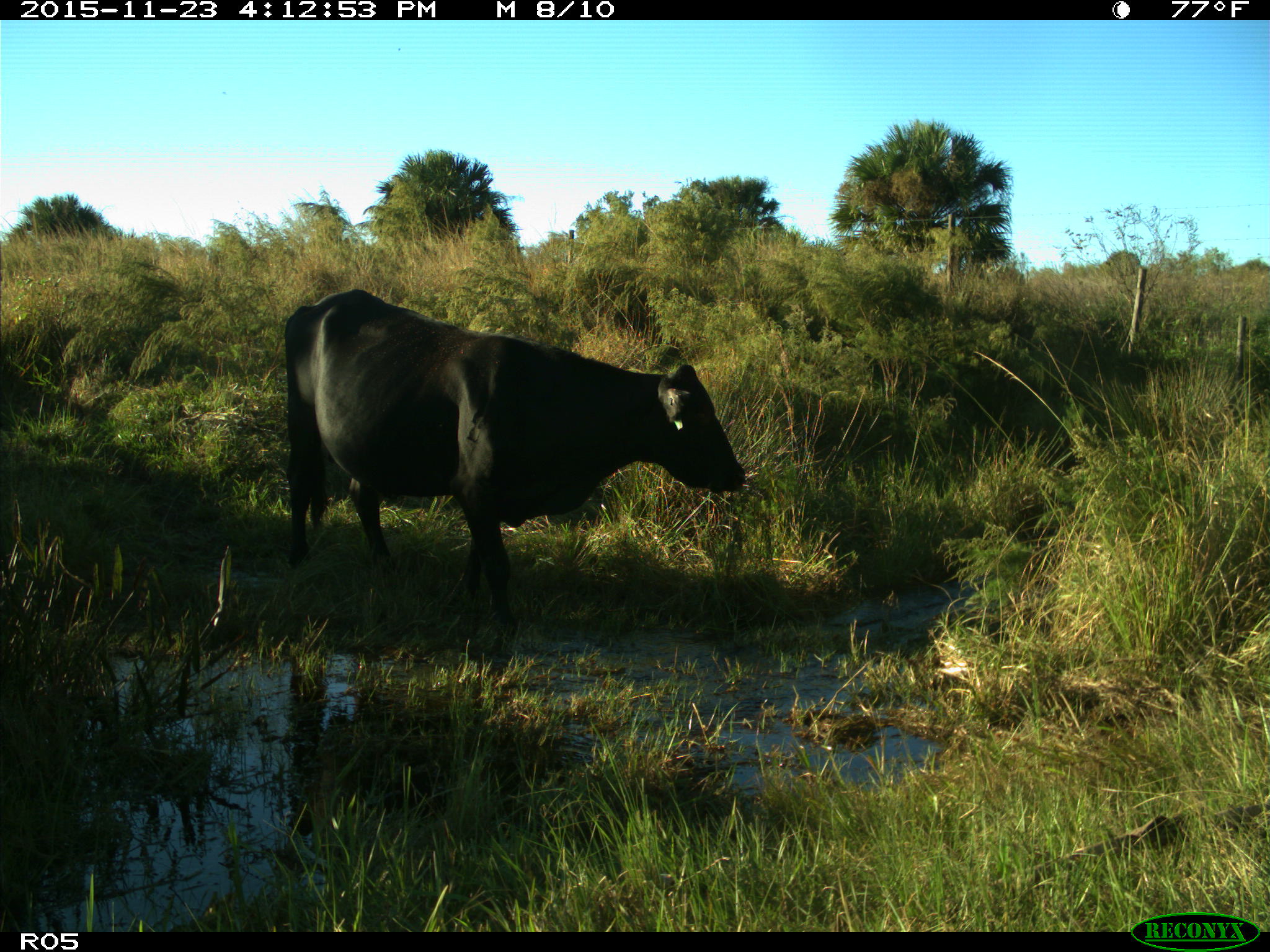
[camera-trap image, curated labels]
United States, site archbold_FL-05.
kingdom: Animalia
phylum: Chordata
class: Mammalia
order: Artiodactyla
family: Bovidae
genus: Bos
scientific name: Bos taurus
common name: domestic cow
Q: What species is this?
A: Bos taurus (domestic cow).